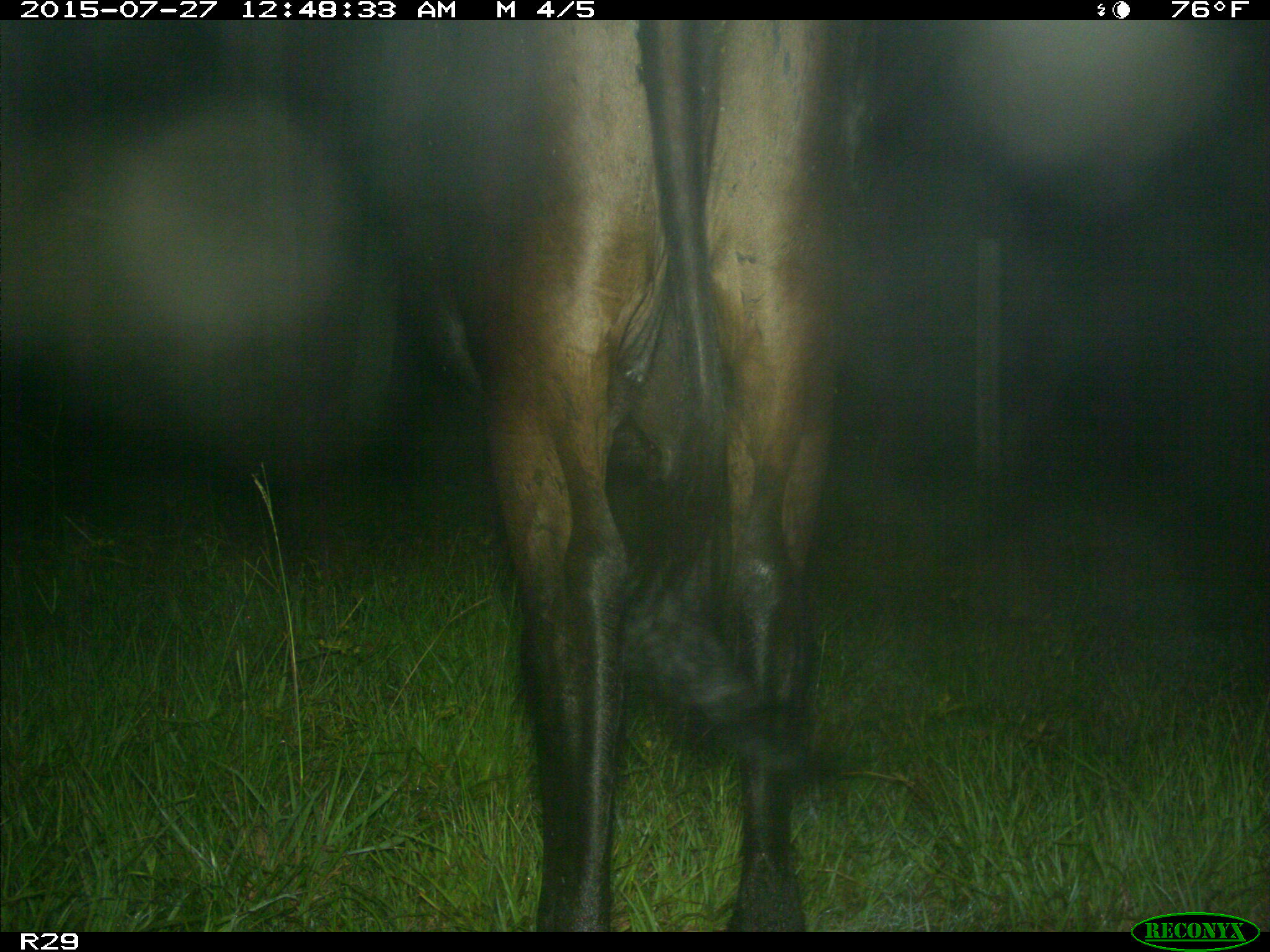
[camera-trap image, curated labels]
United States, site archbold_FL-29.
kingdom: Animalia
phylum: Chordata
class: Mammalia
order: Artiodactyla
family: Bovidae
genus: Bos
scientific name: Bos taurus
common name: domestic cow